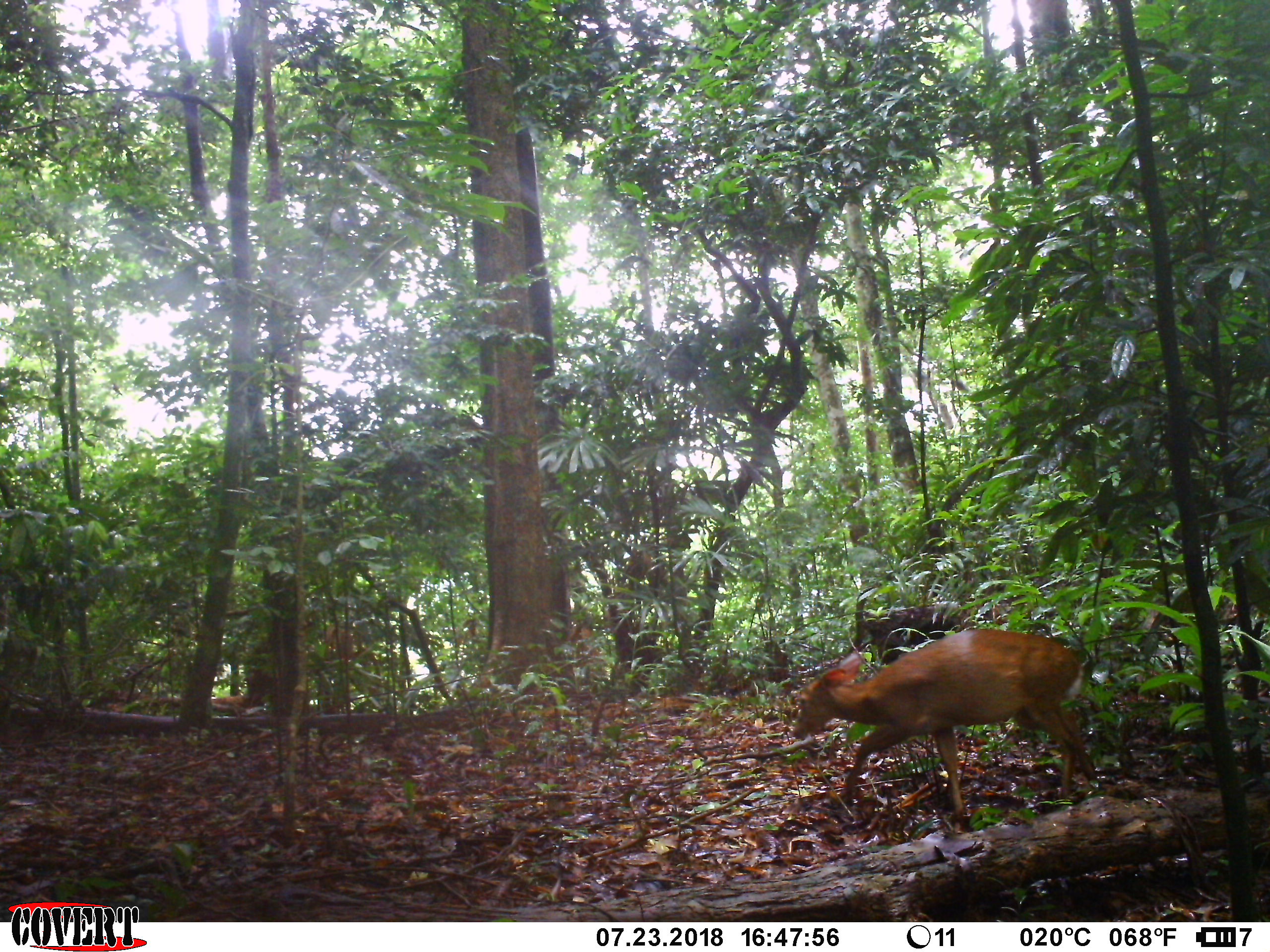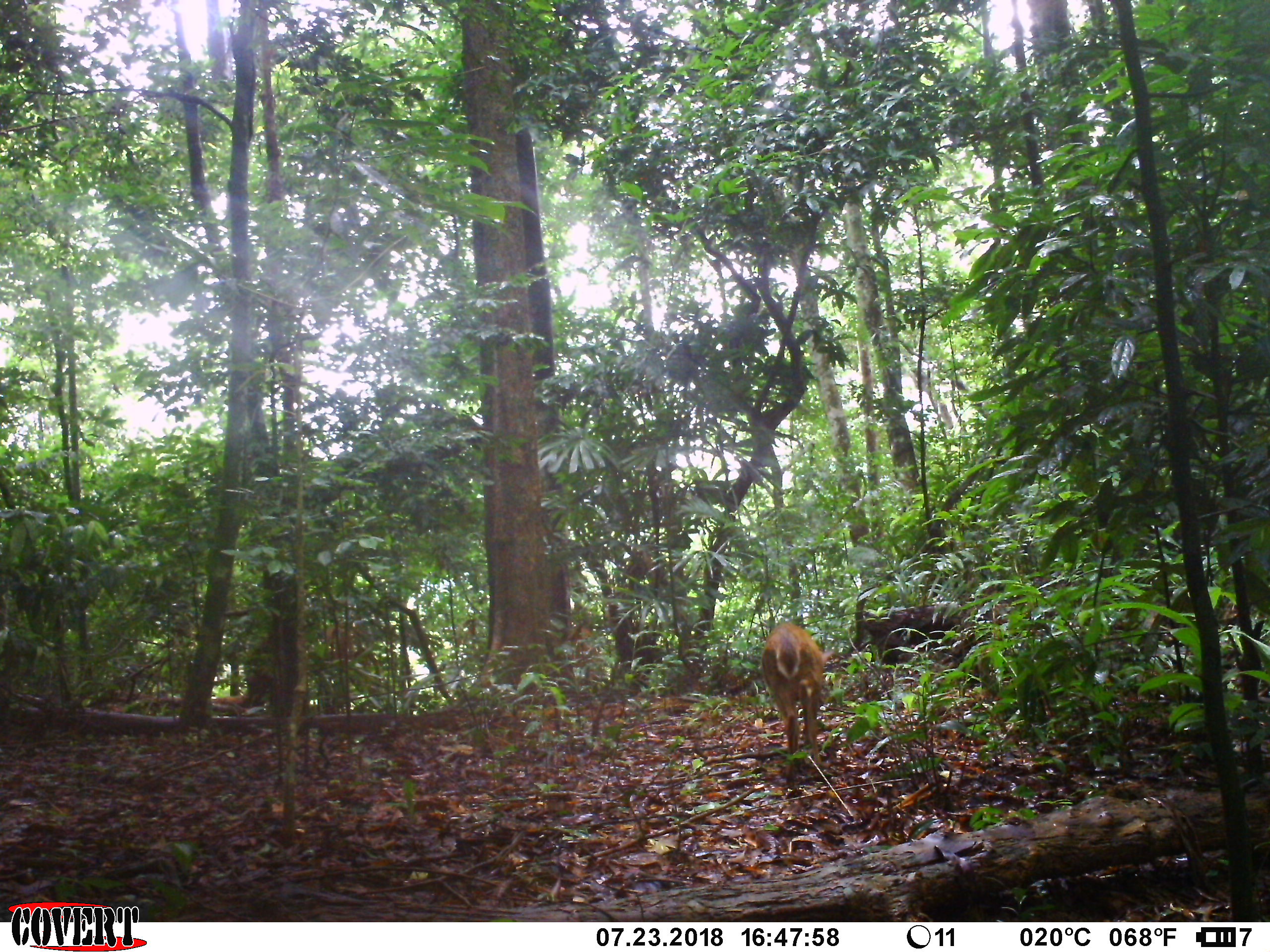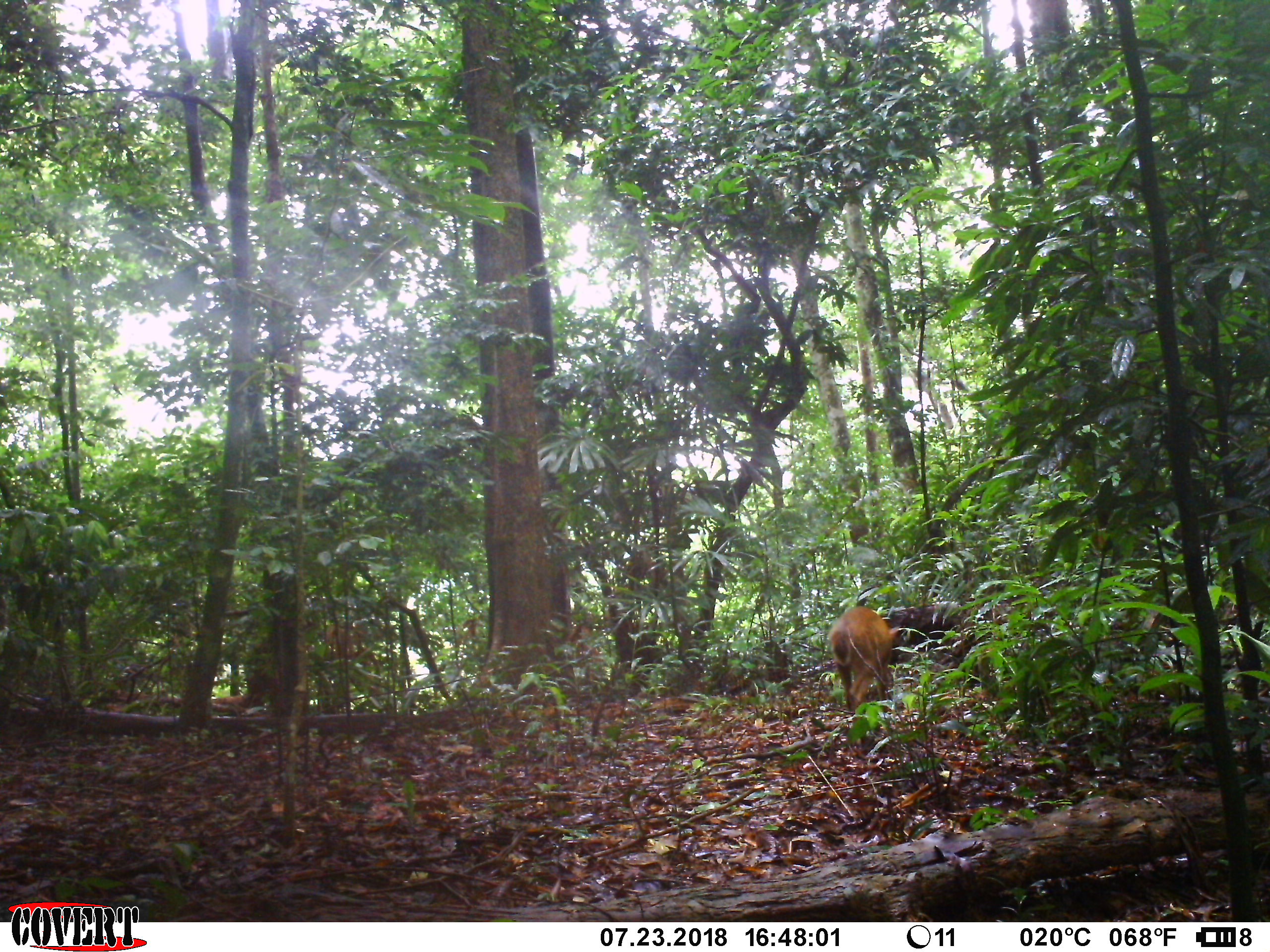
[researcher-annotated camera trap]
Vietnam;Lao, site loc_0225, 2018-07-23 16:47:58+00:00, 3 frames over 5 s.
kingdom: Animalia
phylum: Chordata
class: Mammalia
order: Artiodactyla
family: Cervidae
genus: Muntiacus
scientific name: Muntiacus vuquangensis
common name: large-antlered muntjac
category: large antlered muntjac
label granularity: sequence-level